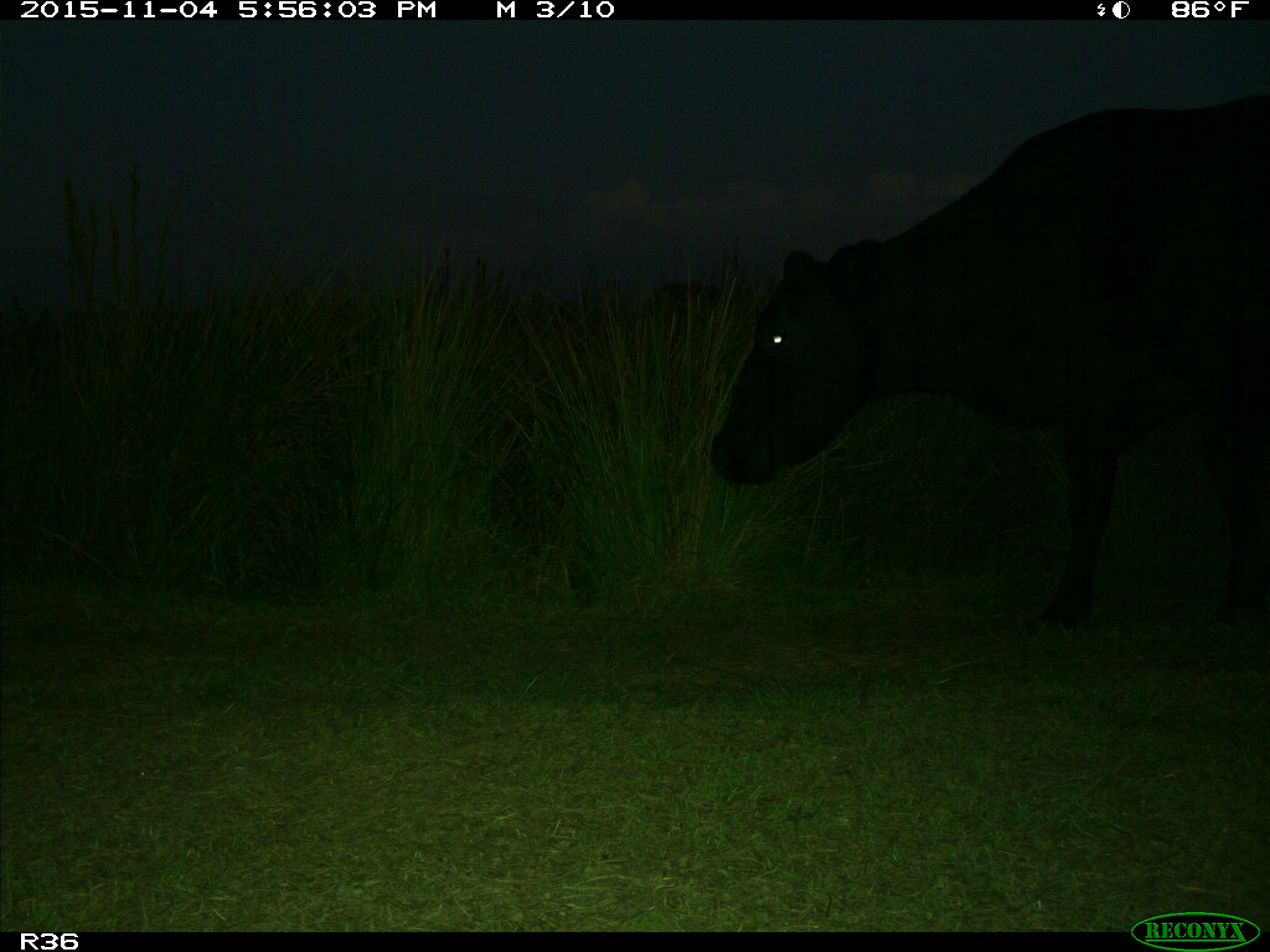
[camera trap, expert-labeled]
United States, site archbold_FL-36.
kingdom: Animalia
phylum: Chordata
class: Mammalia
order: Artiodactyla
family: Bovidae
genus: Bos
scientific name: Bos taurus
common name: domestic cow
Bos taurus (domestic cow).